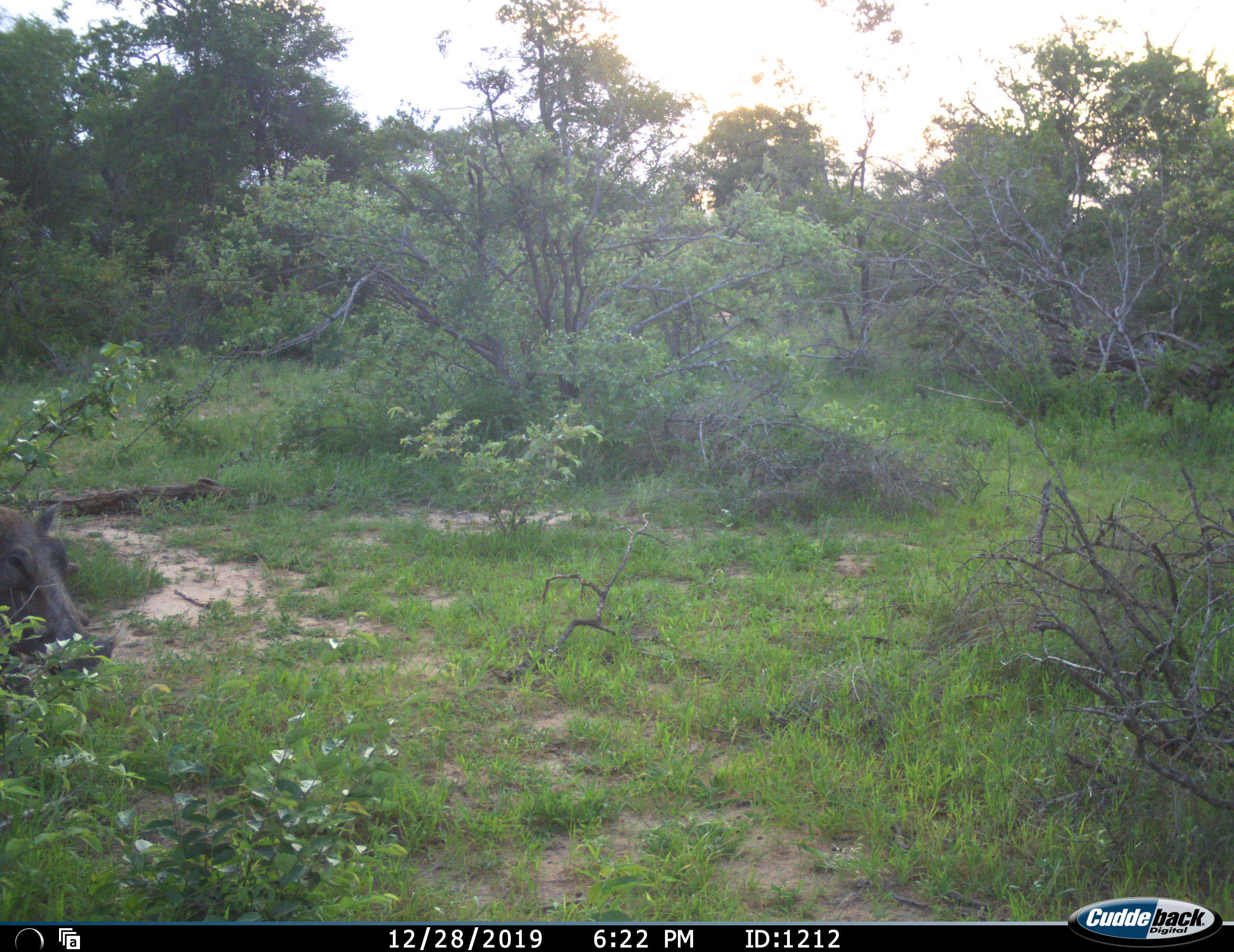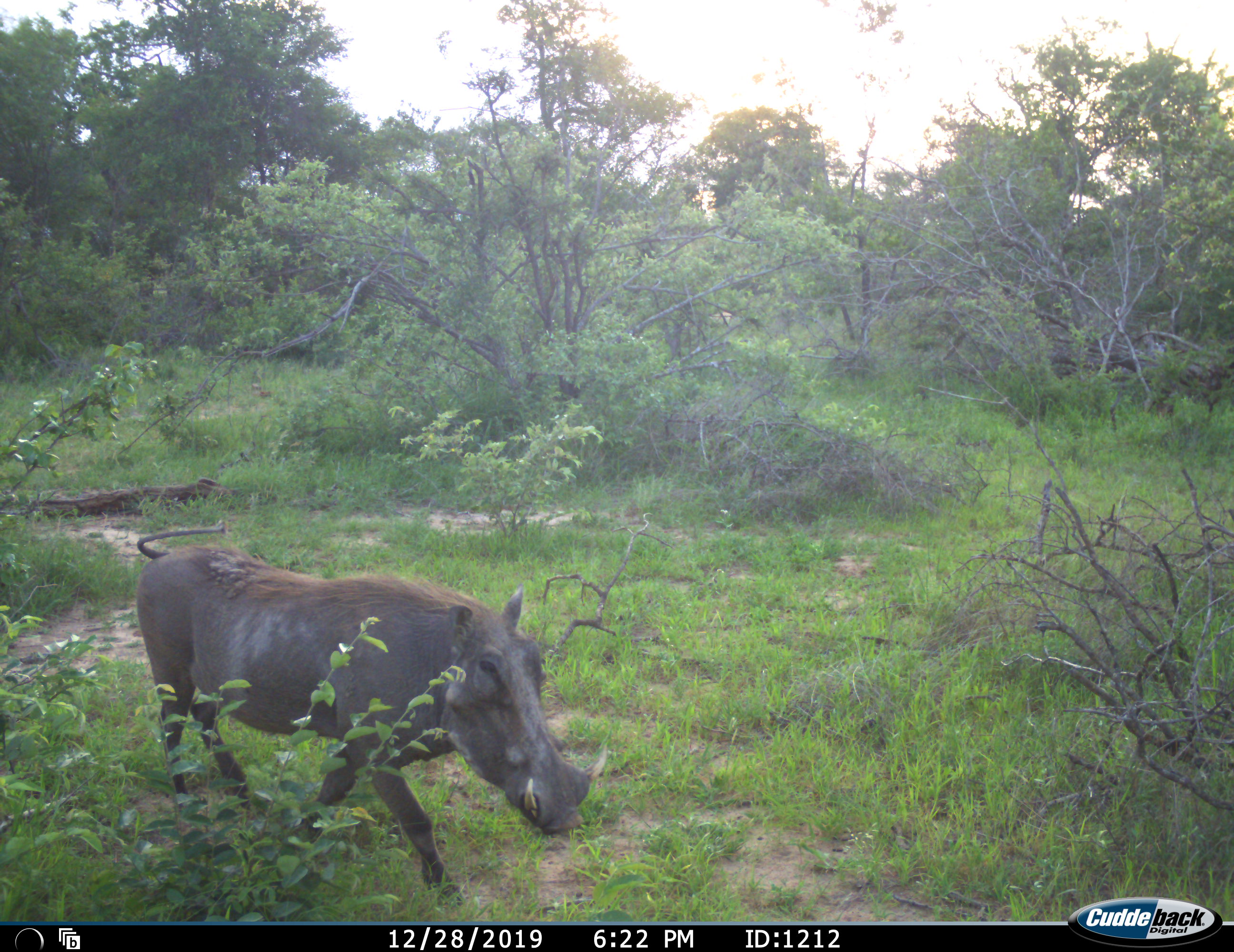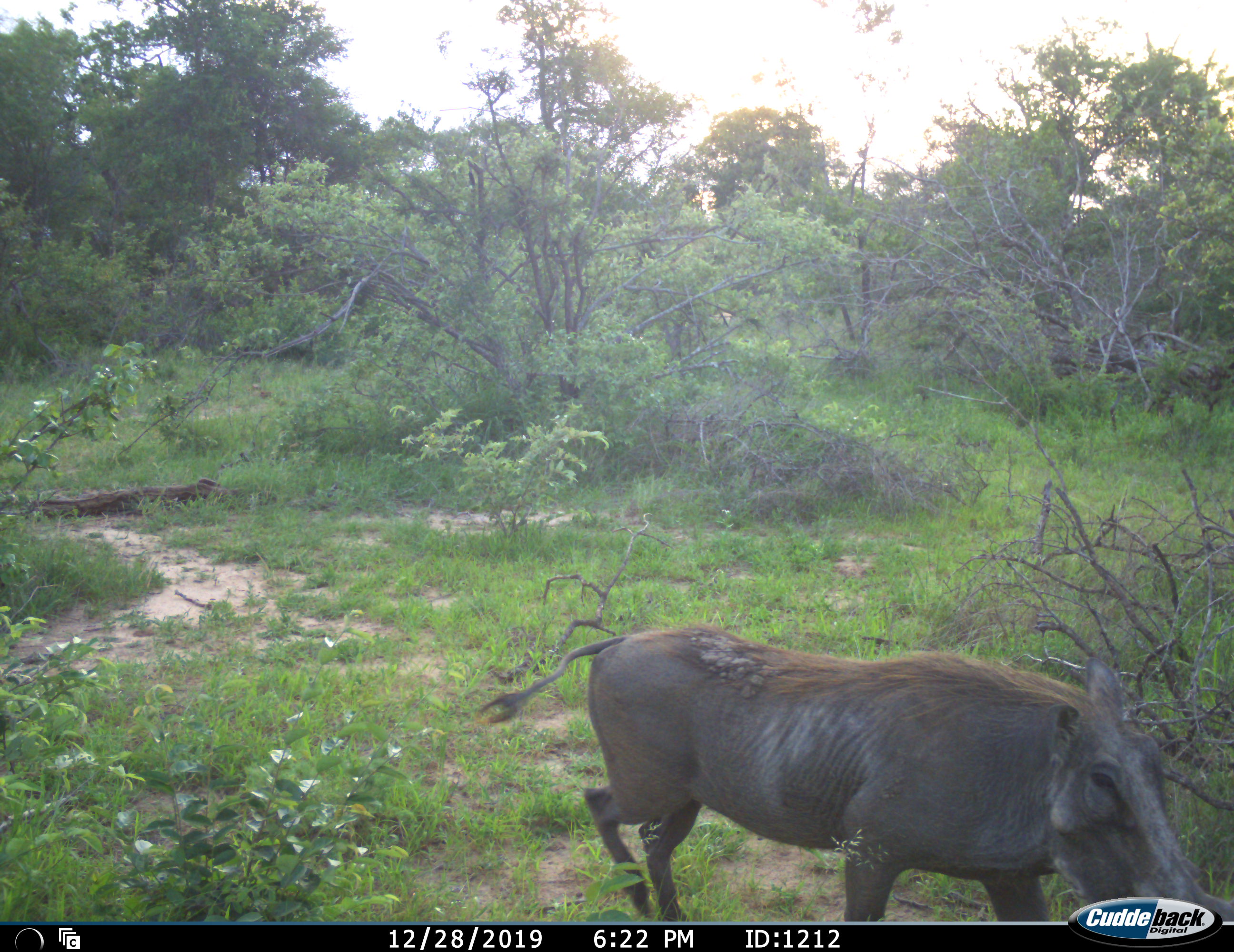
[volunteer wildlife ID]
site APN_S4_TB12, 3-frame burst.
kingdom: Animalia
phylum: Chordata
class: Mammalia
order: Artiodactyla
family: Suidae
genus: Phacochoerus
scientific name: Phacochoerus africanus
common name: warthog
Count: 1.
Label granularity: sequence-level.